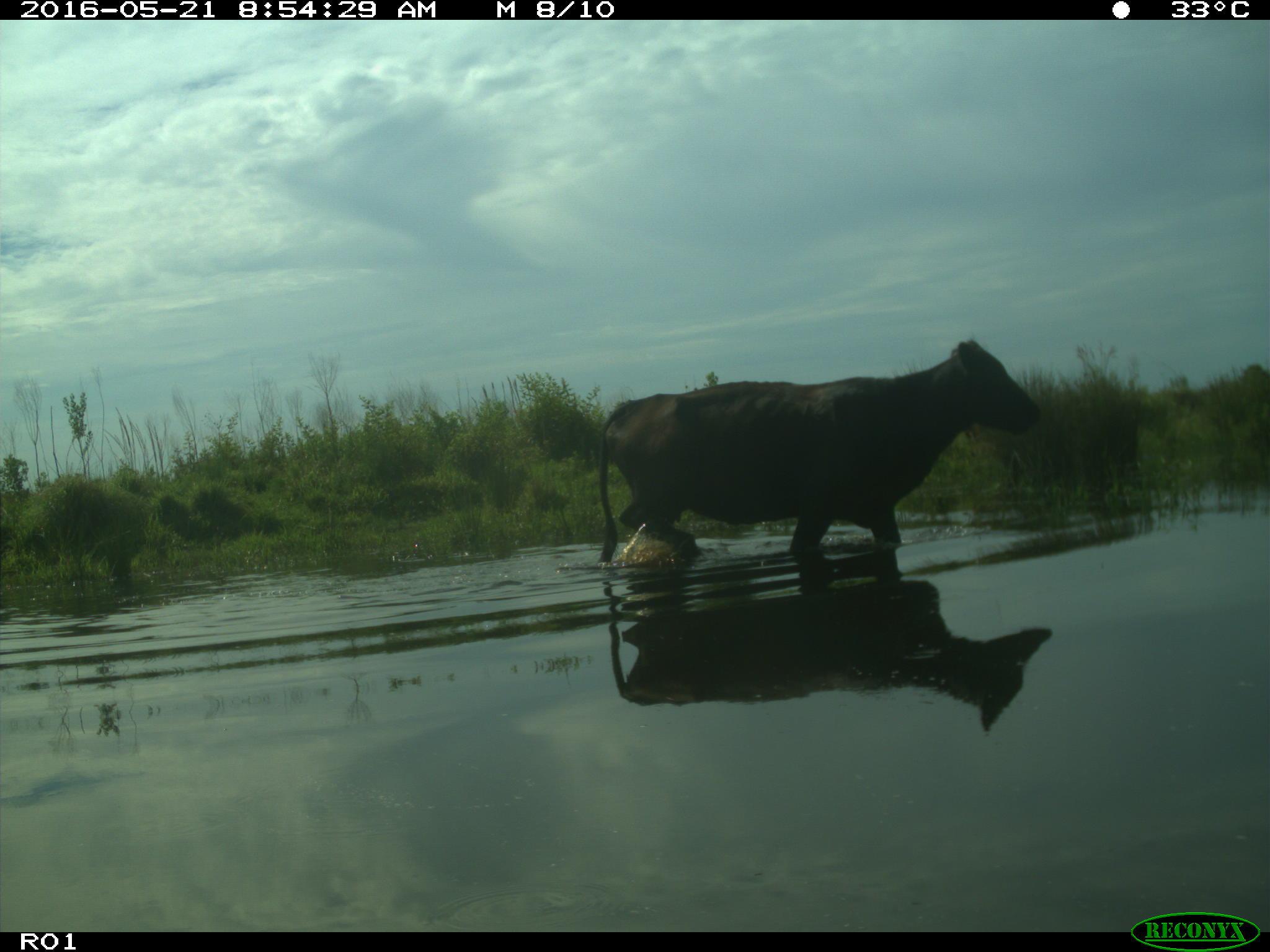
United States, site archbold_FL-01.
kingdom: Animalia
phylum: Chordata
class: Mammalia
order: Artiodactyla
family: Bovidae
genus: Bos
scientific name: Bos taurus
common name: domestic cow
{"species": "Bos taurus (domestic cow)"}